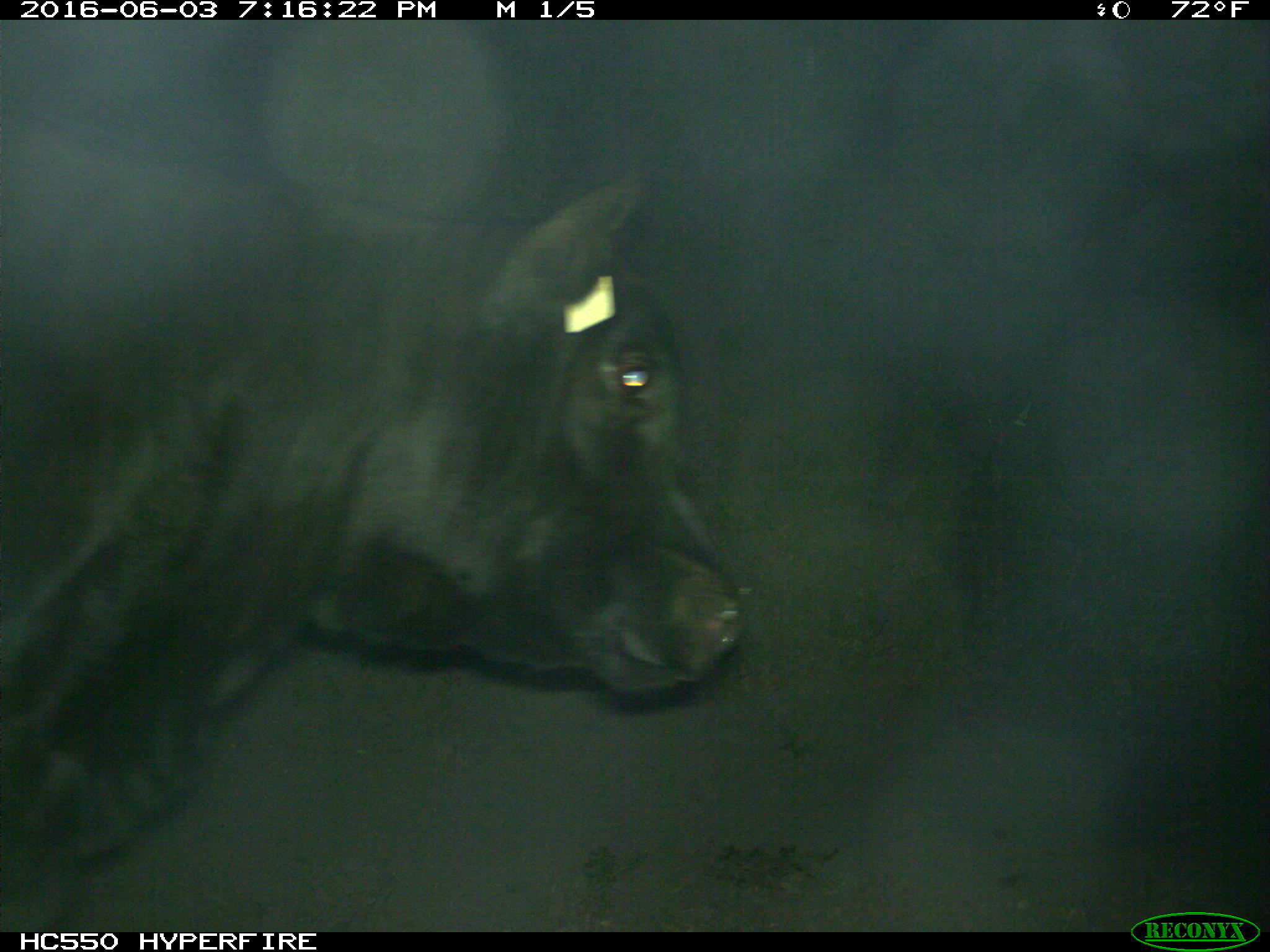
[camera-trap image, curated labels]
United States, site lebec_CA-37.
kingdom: Animalia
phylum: Chordata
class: Mammalia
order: Artiodactyla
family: Bovidae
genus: Bos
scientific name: Bos taurus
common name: domestic cow